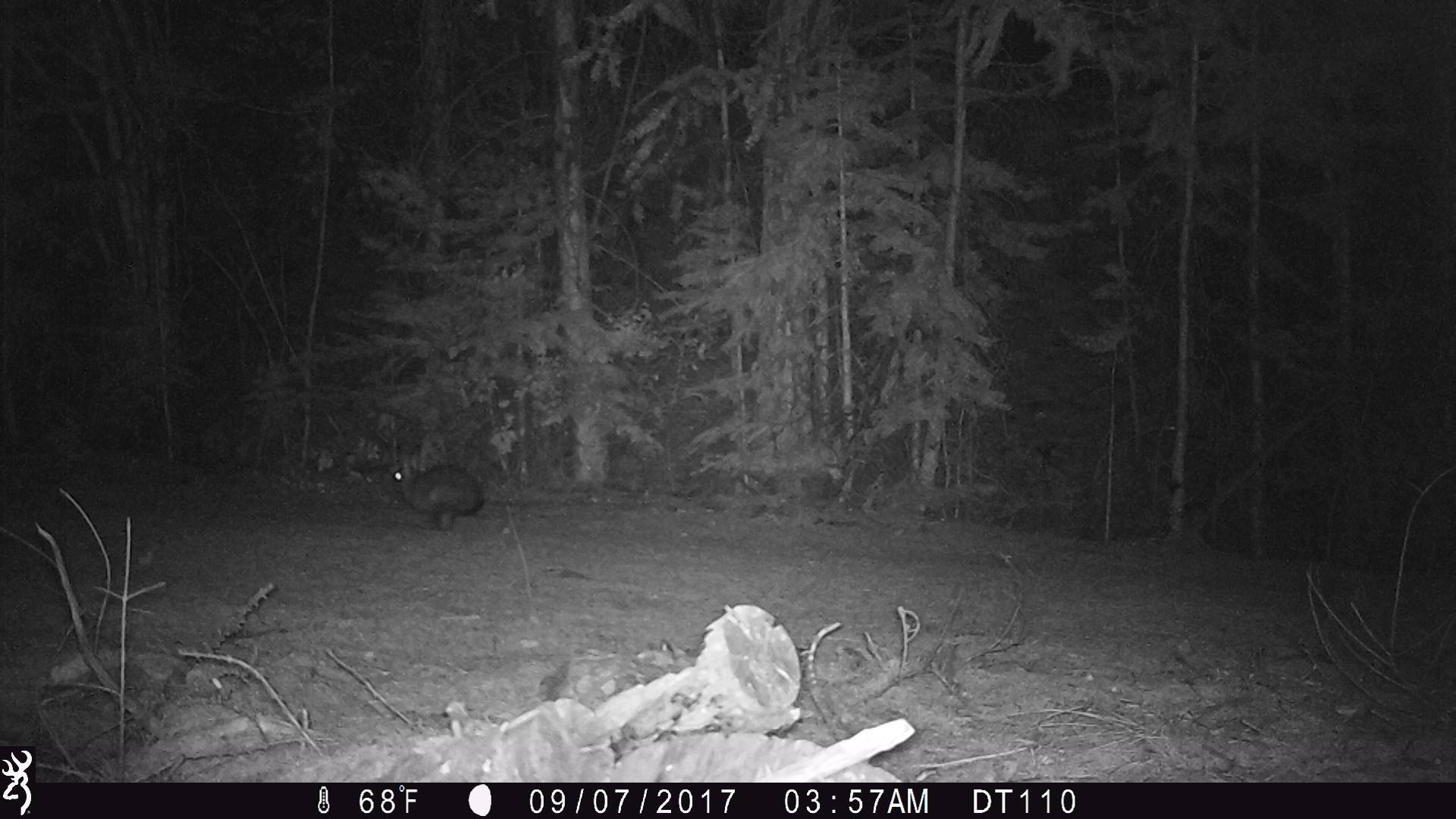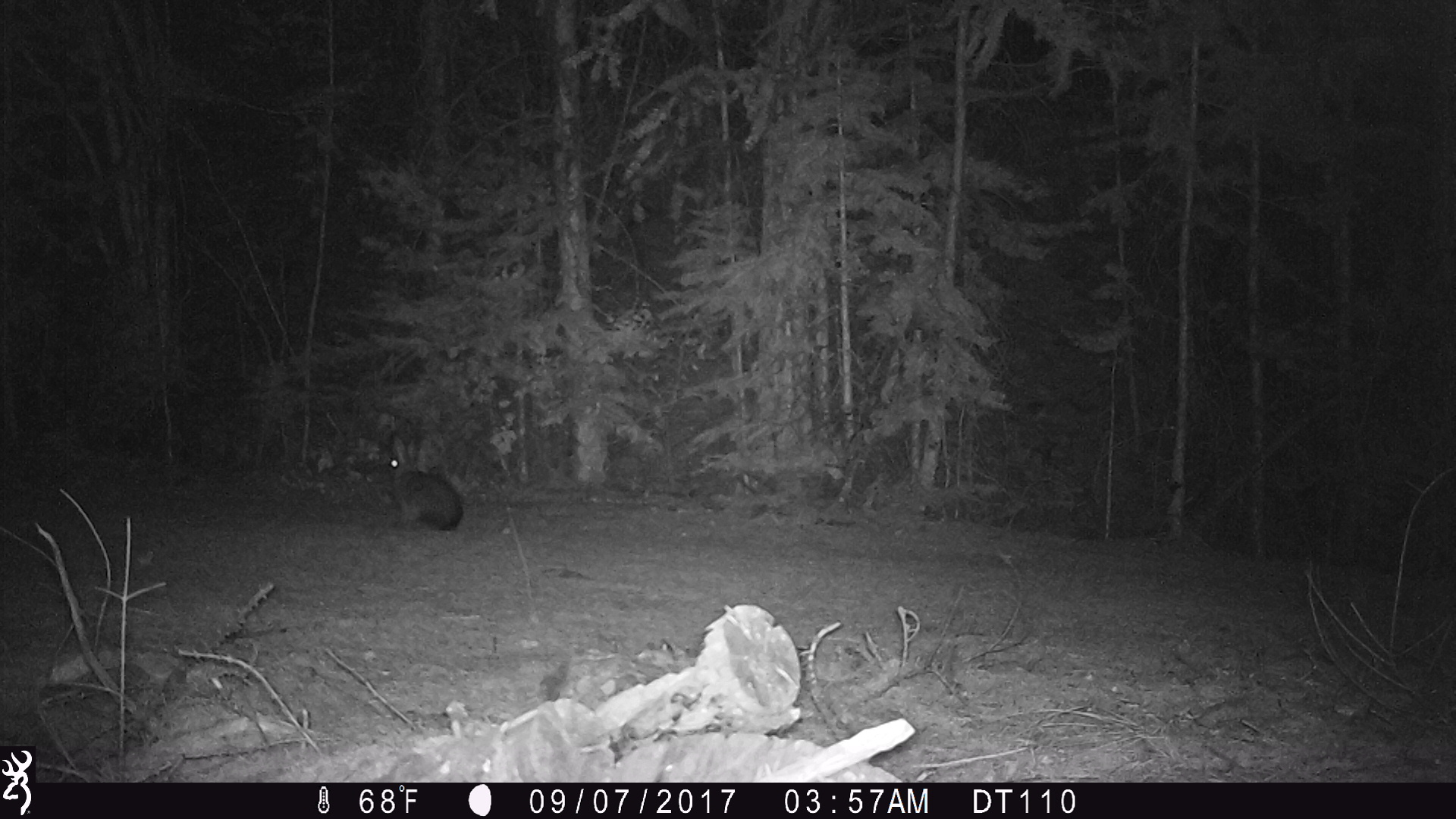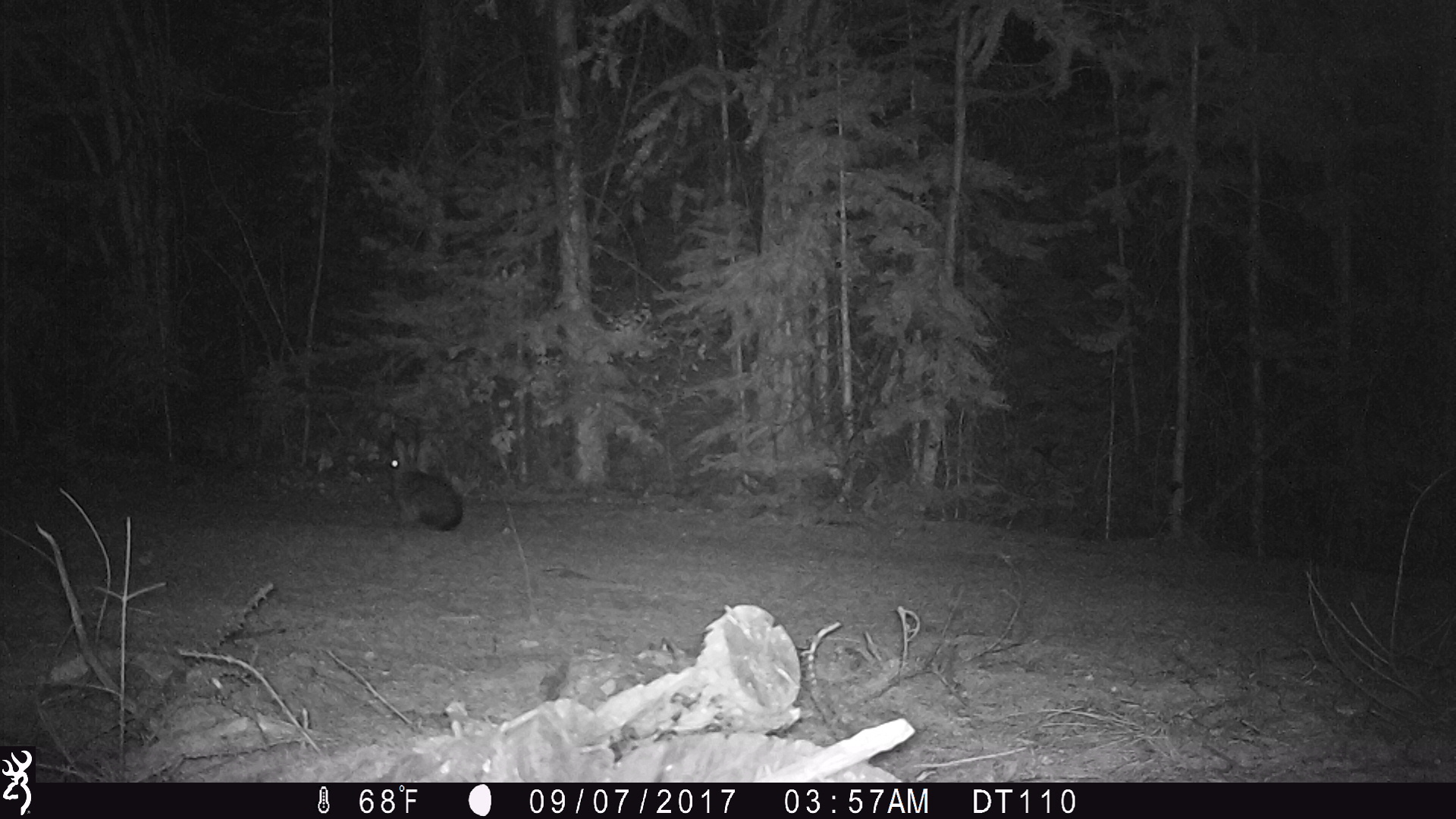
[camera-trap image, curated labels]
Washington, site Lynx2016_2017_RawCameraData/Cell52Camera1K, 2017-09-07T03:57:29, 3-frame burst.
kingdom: Animalia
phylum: Chordata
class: Mammalia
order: Lagomorpha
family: Leporidae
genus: Lepus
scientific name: Lepus americanus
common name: snowshoe hare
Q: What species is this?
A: Lepus americanus (snowshoe hare).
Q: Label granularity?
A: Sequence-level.